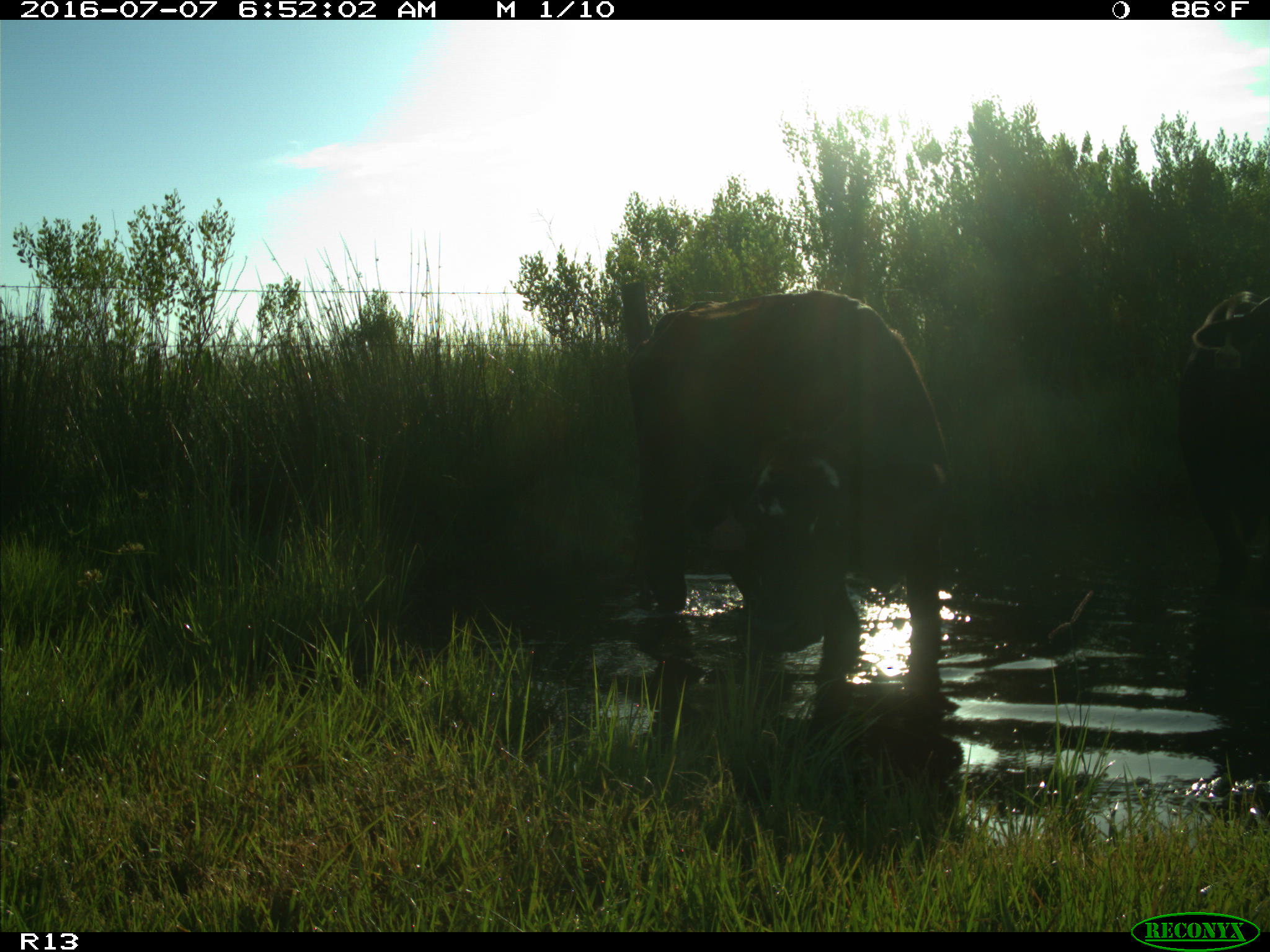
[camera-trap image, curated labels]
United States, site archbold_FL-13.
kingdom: Animalia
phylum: Chordata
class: Mammalia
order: Artiodactyla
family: Bovidae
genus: Bos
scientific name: Bos taurus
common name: domestic cow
Bos taurus (domestic cow).